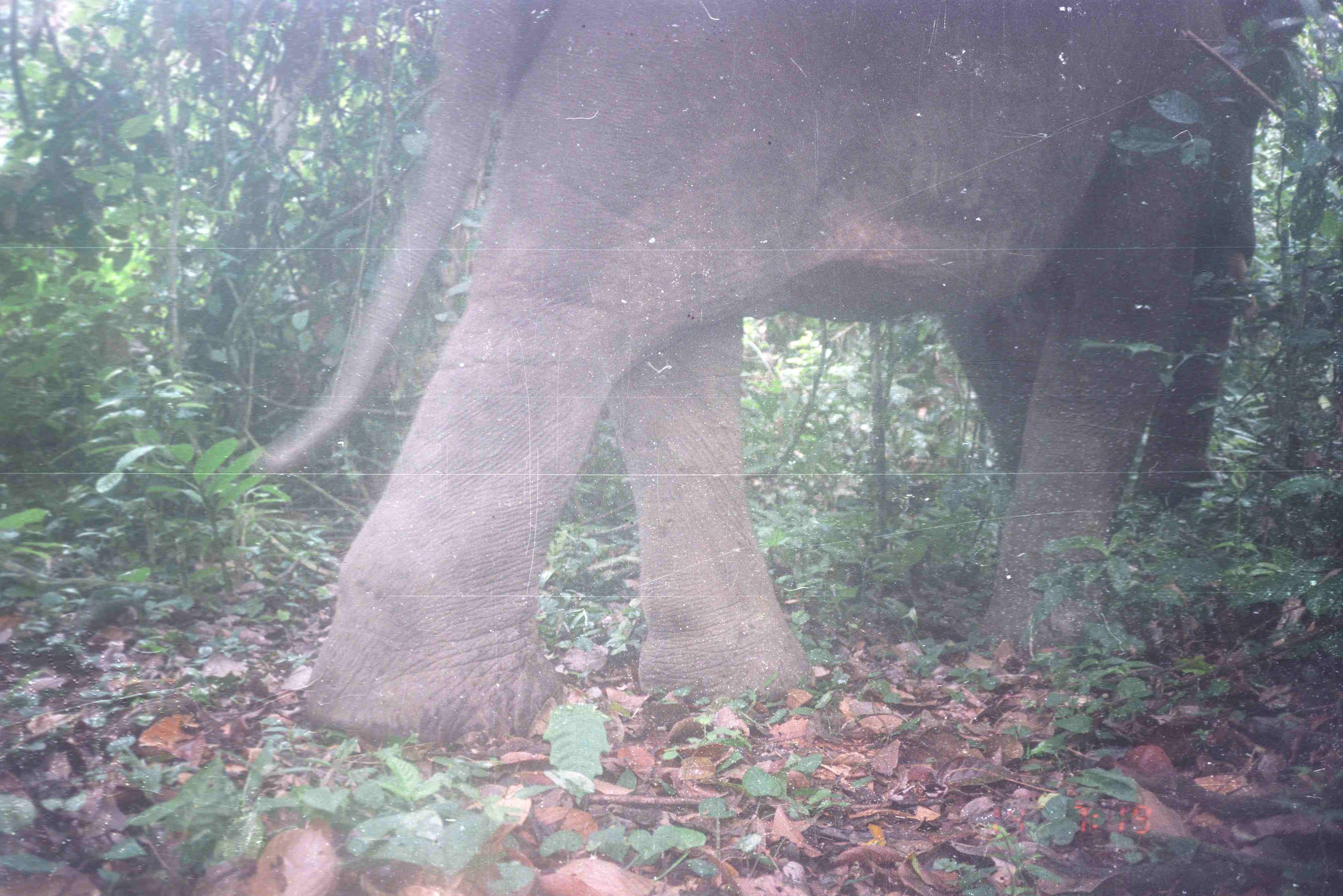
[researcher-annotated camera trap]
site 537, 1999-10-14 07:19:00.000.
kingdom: Animalia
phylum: Chordata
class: Mammalia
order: Proboscidea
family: Elephantidae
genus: Elephas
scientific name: Elephas maximus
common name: asian elephant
Elephas maximus (asian elephant), count 1.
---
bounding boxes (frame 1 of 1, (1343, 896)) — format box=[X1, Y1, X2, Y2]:
elephas maximus: box=[253, 0, 1308, 750]